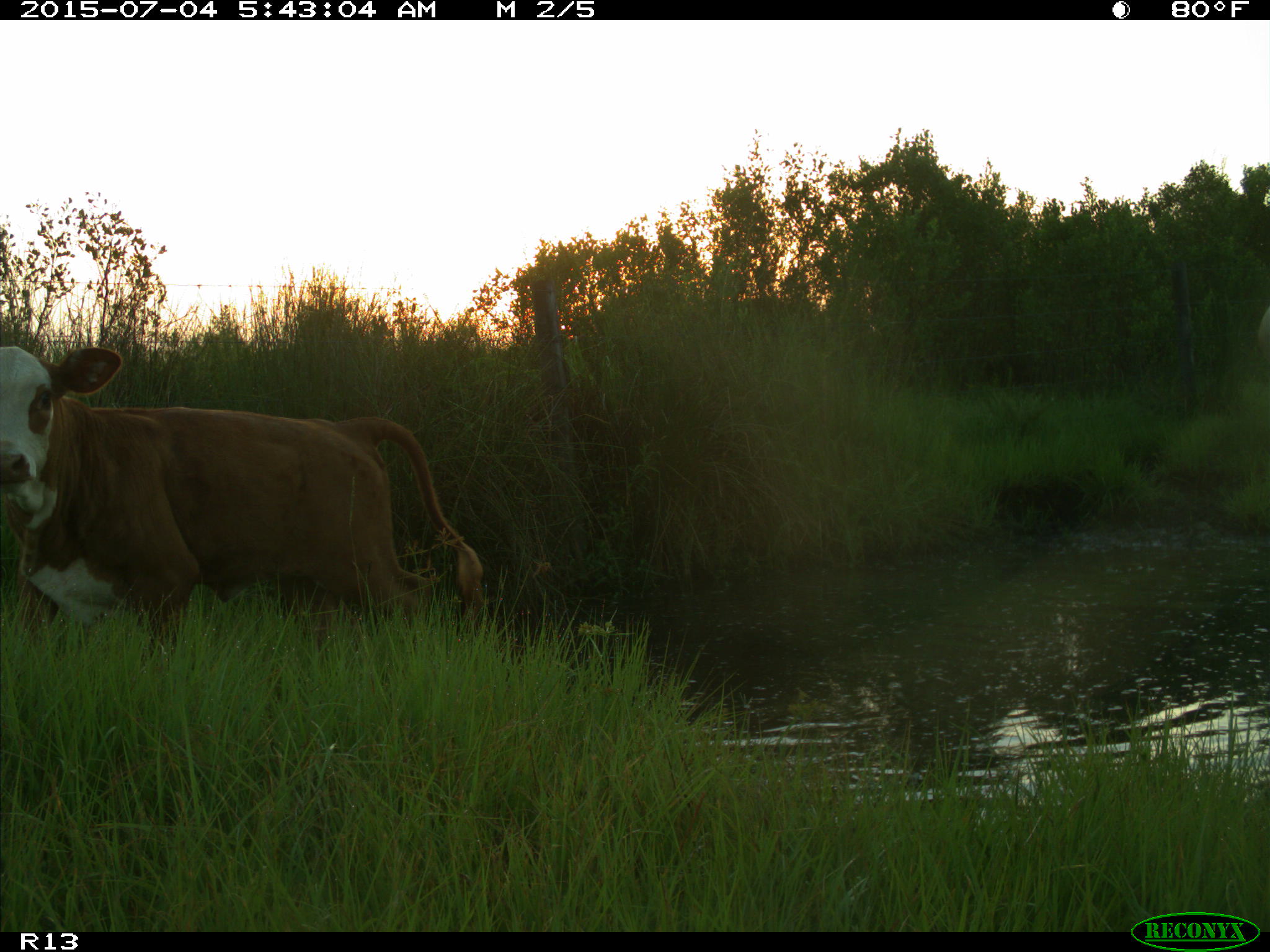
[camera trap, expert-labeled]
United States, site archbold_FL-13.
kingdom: Animalia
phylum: Chordata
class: Mammalia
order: Artiodactyla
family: Bovidae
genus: Bos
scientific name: Bos taurus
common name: domestic cow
Bos taurus (domestic cow).